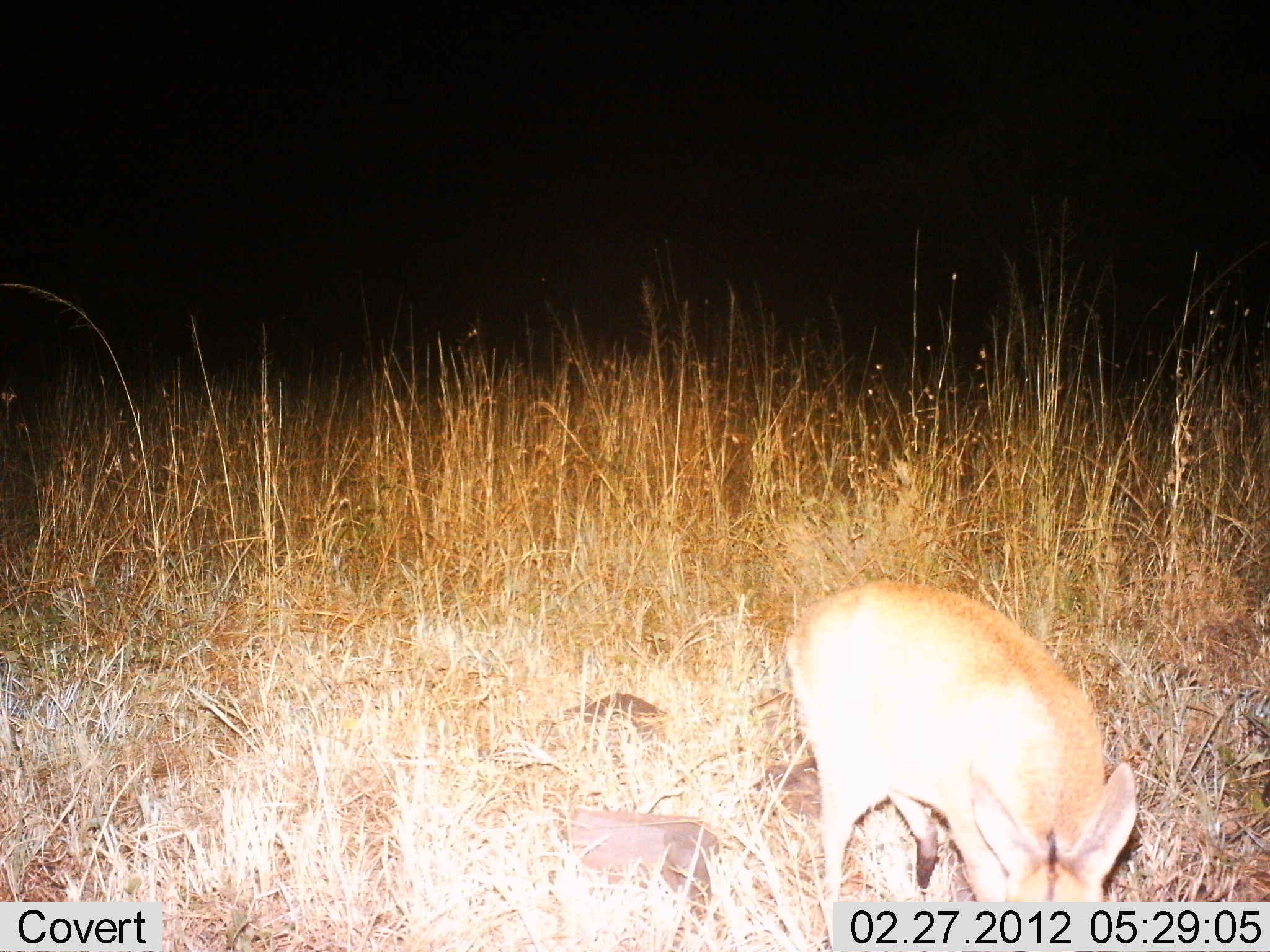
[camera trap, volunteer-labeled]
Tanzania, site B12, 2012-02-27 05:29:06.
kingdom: Animalia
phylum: Chordata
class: Mammalia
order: Artiodactyla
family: Bovidae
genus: Madoqua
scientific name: Madoqua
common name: dikdik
Dikdik (Madoqua), count 1. Behavior (volunteer vote fractions): standing 64%, resting 0%, moving 18%, interacting 0%. Young present (vote fraction): 0%. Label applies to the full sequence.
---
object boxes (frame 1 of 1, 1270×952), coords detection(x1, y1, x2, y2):
animal: detection(784, 579, 1138, 952)